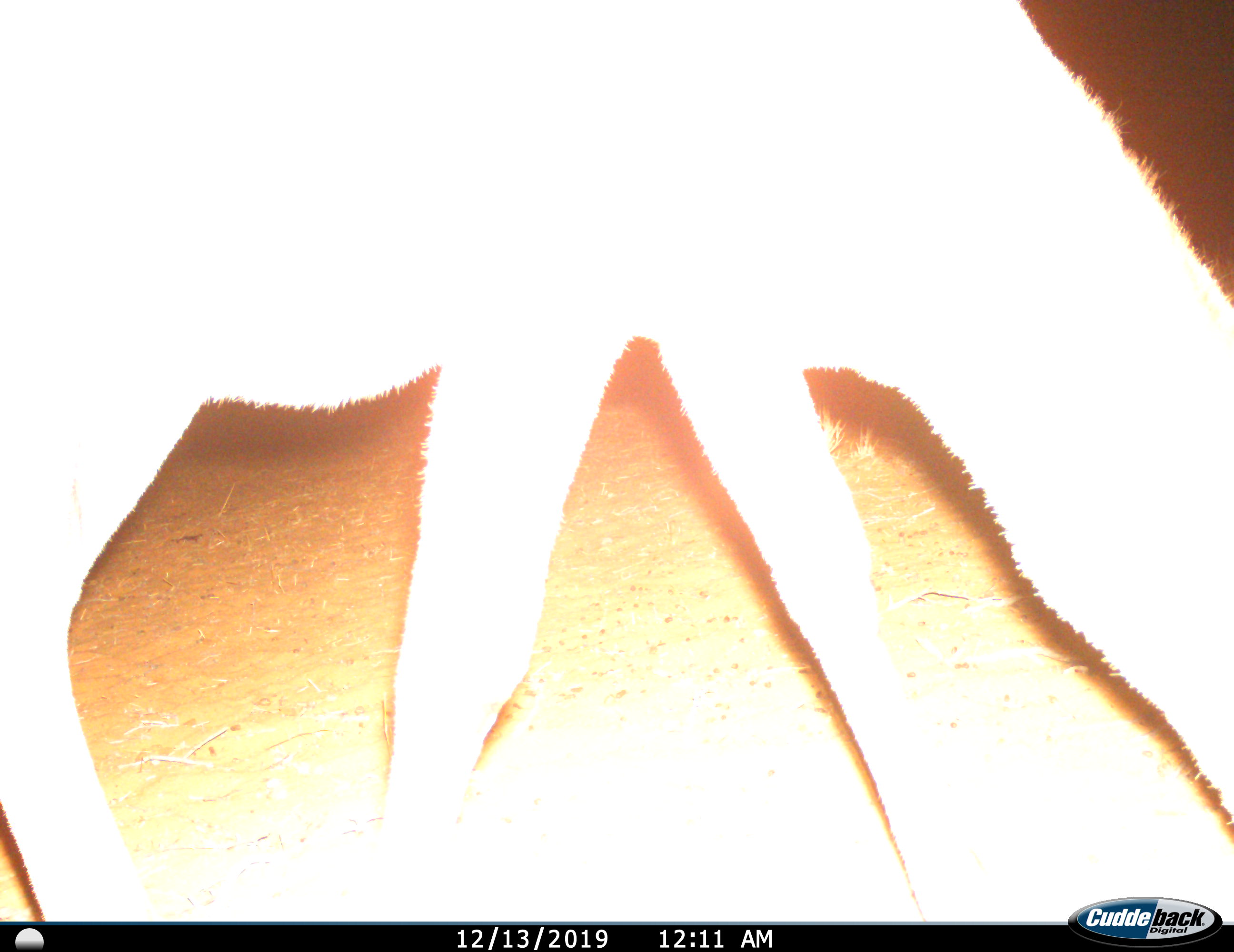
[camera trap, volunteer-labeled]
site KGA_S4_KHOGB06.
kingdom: Animalia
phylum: Chordata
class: Mammalia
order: Artiodactyla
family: Bovidae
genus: Antidorcas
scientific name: Antidorcas marsupialis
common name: springbok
Springbok (Antidorcas marsupialis), count 1. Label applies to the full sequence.